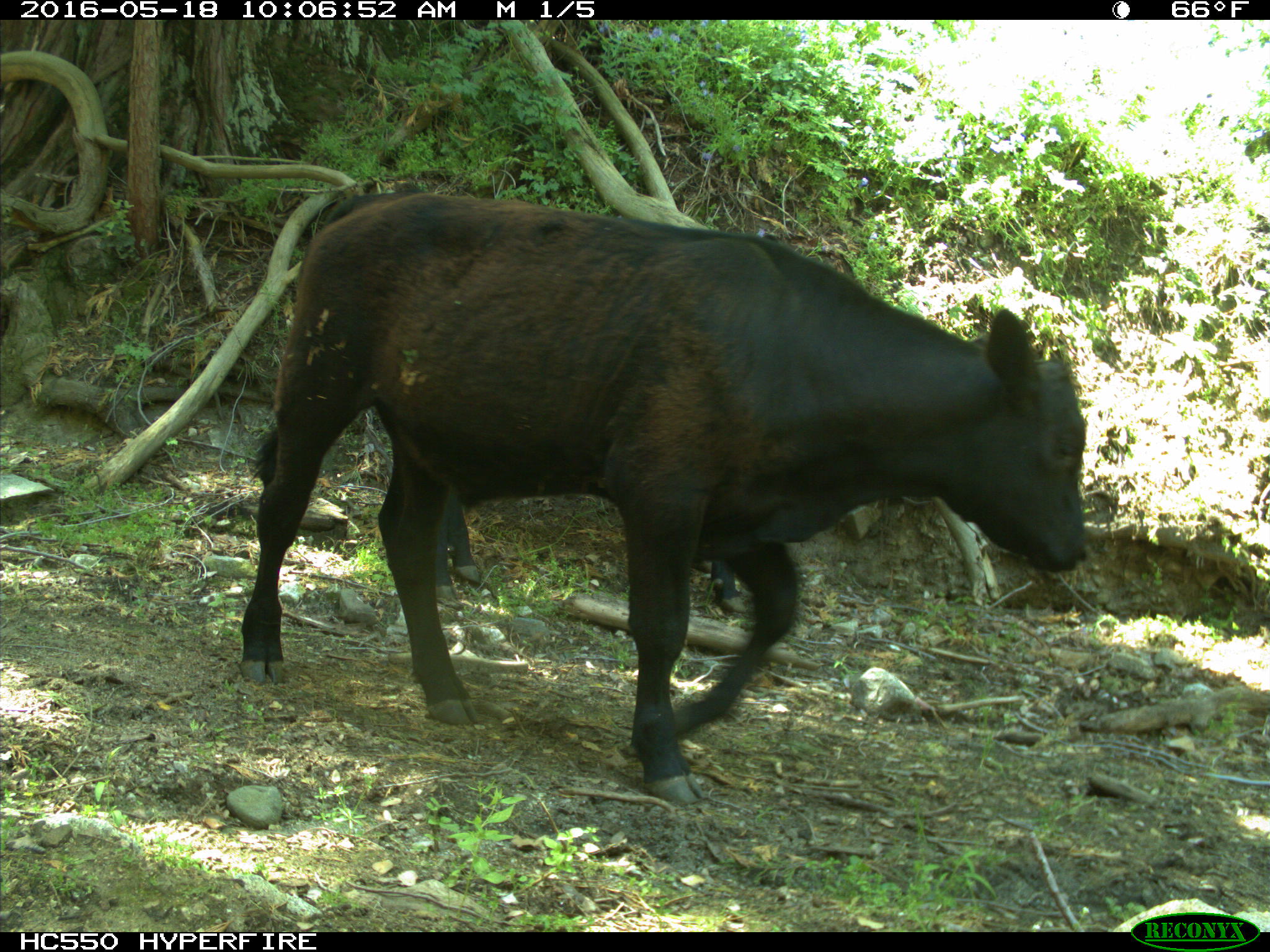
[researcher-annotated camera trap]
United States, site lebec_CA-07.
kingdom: Animalia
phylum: Chordata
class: Mammalia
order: Artiodactyla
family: Bovidae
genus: Bos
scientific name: Bos taurus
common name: domestic cow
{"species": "Bos taurus (domestic cow)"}